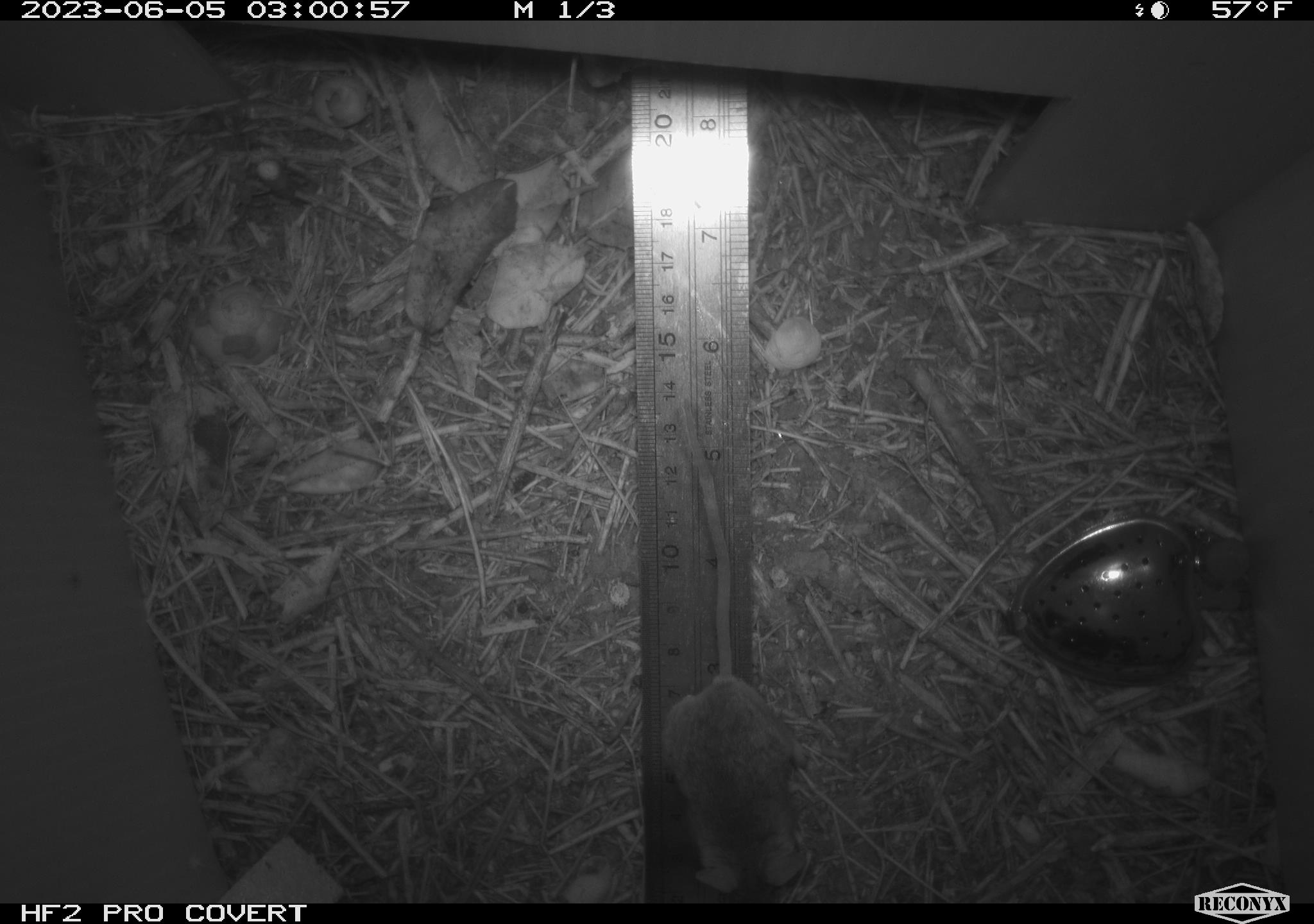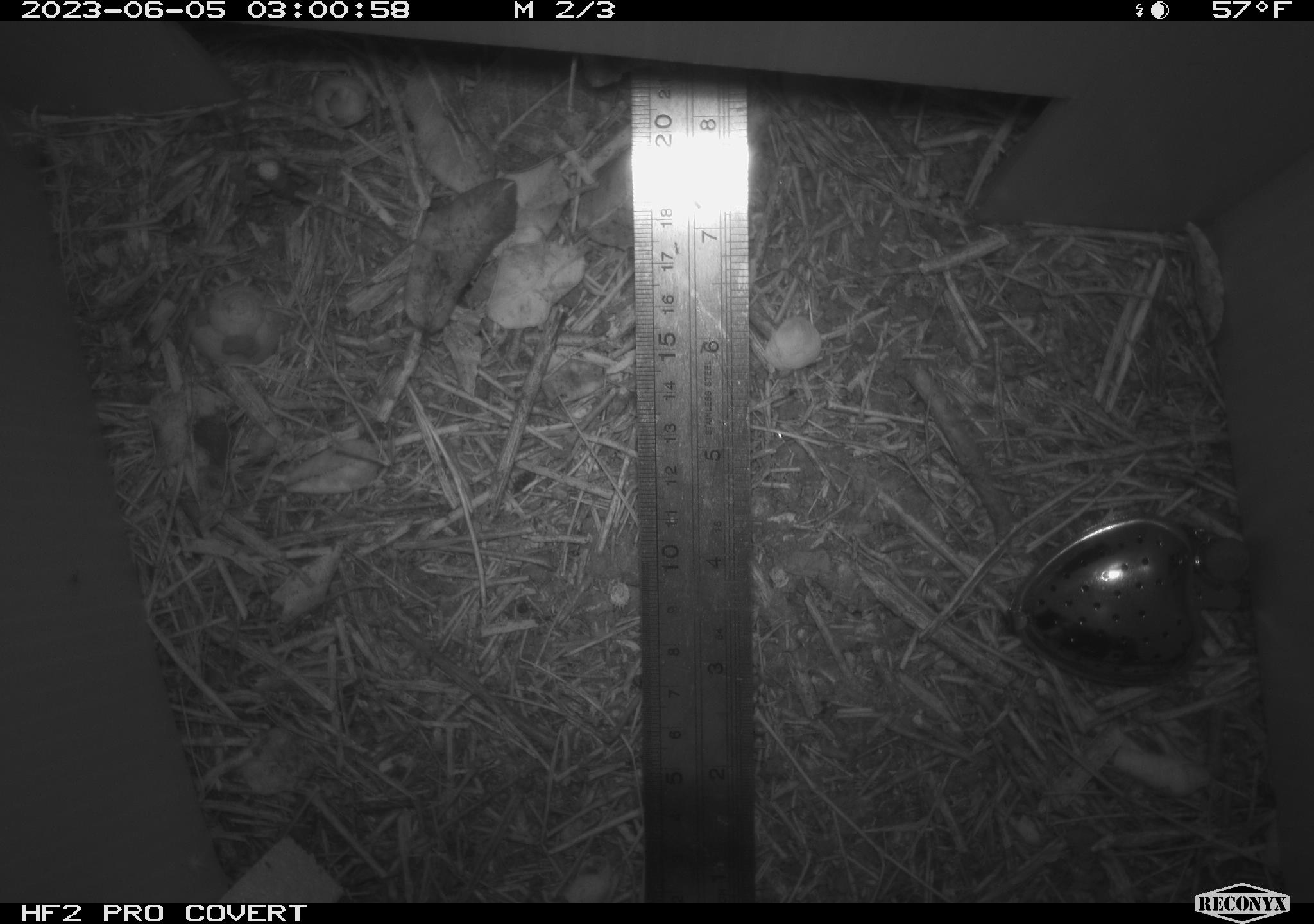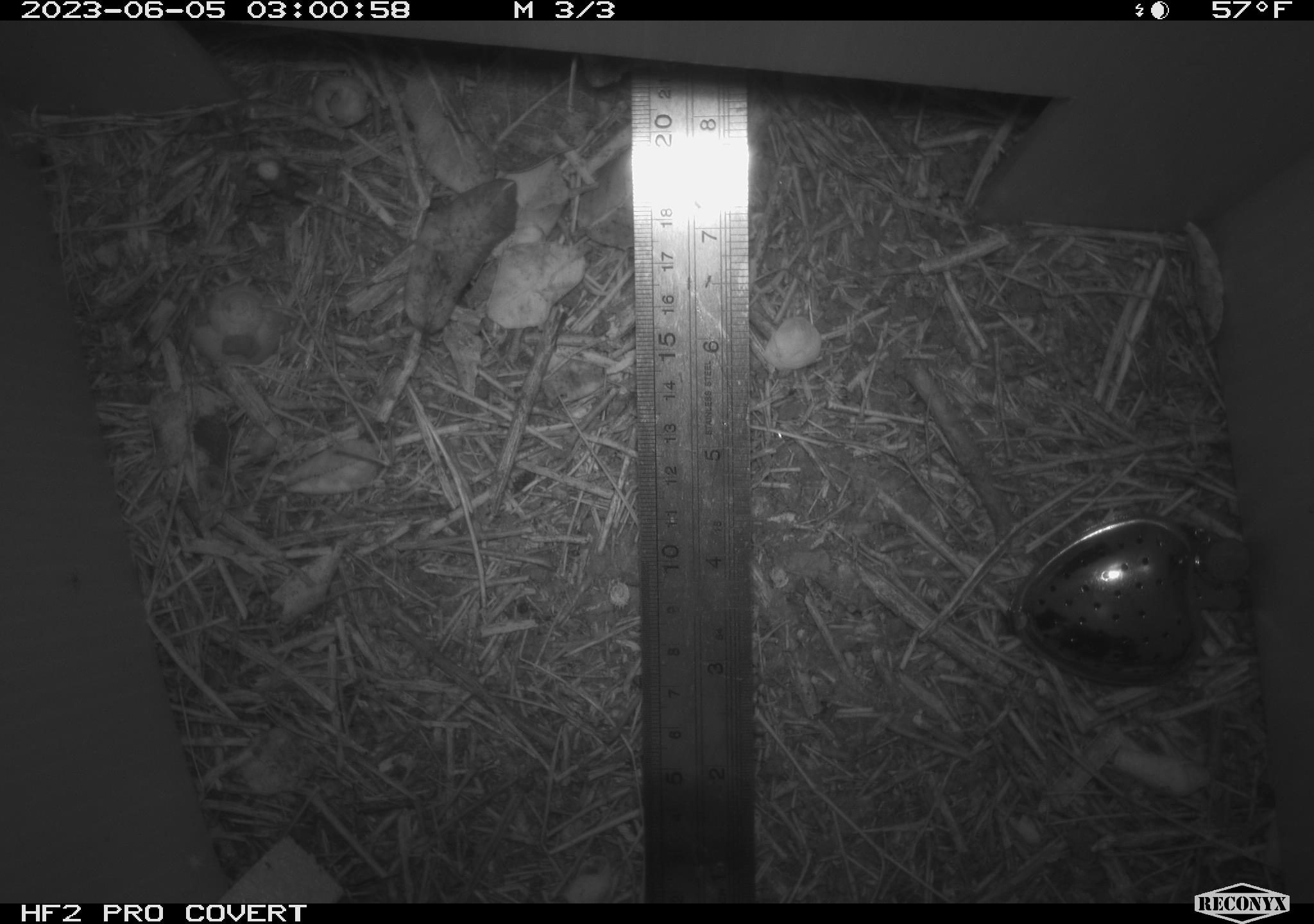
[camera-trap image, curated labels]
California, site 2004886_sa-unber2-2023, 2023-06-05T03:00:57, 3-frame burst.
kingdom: Animalia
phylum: Chordata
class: Mammalia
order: Rodentia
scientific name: Rodentia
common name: mouse species